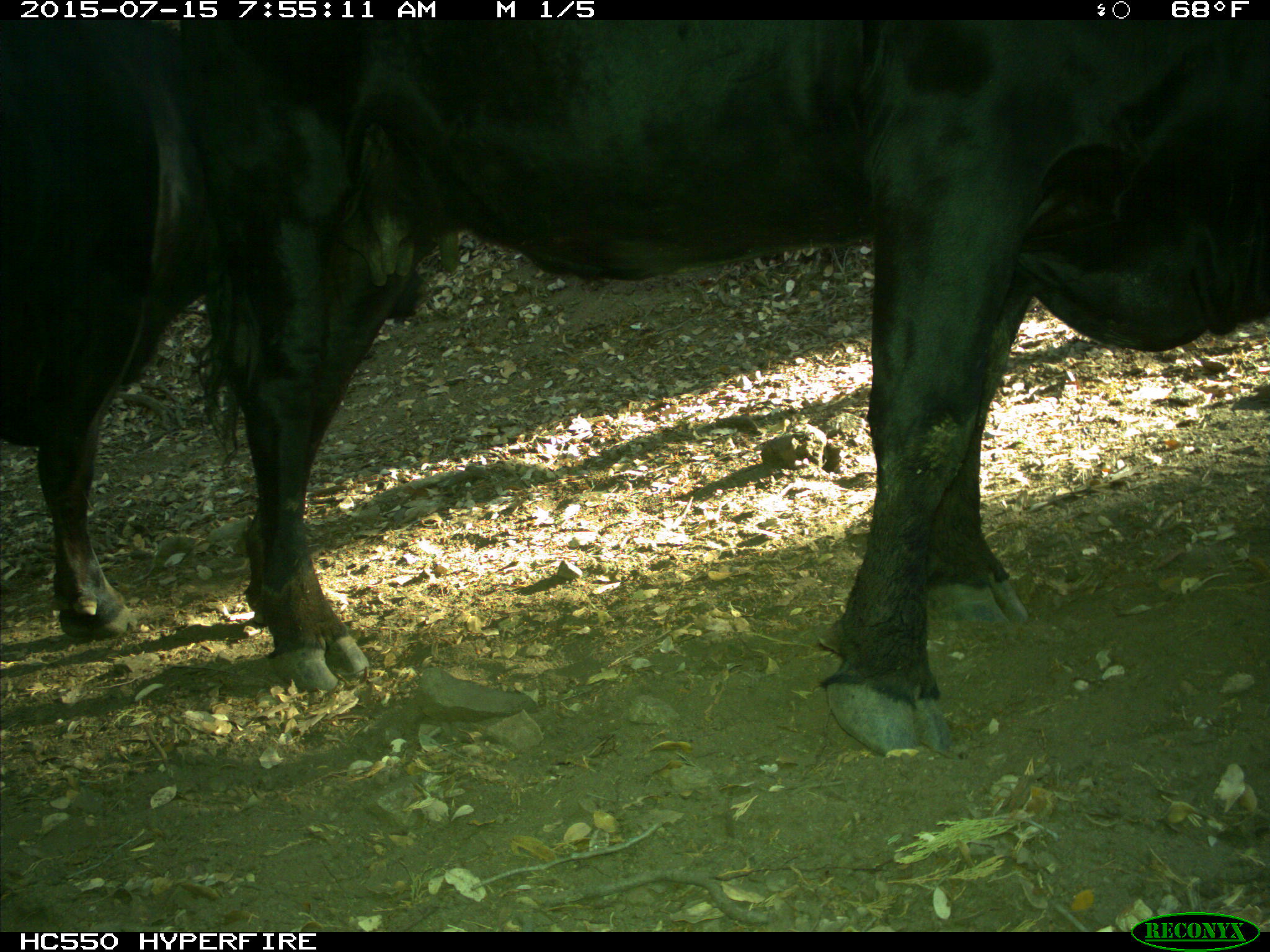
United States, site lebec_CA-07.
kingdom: Animalia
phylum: Chordata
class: Mammalia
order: Artiodactyla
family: Bovidae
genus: Bos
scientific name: Bos taurus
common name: domestic cow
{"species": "Bos taurus (domestic cow)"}